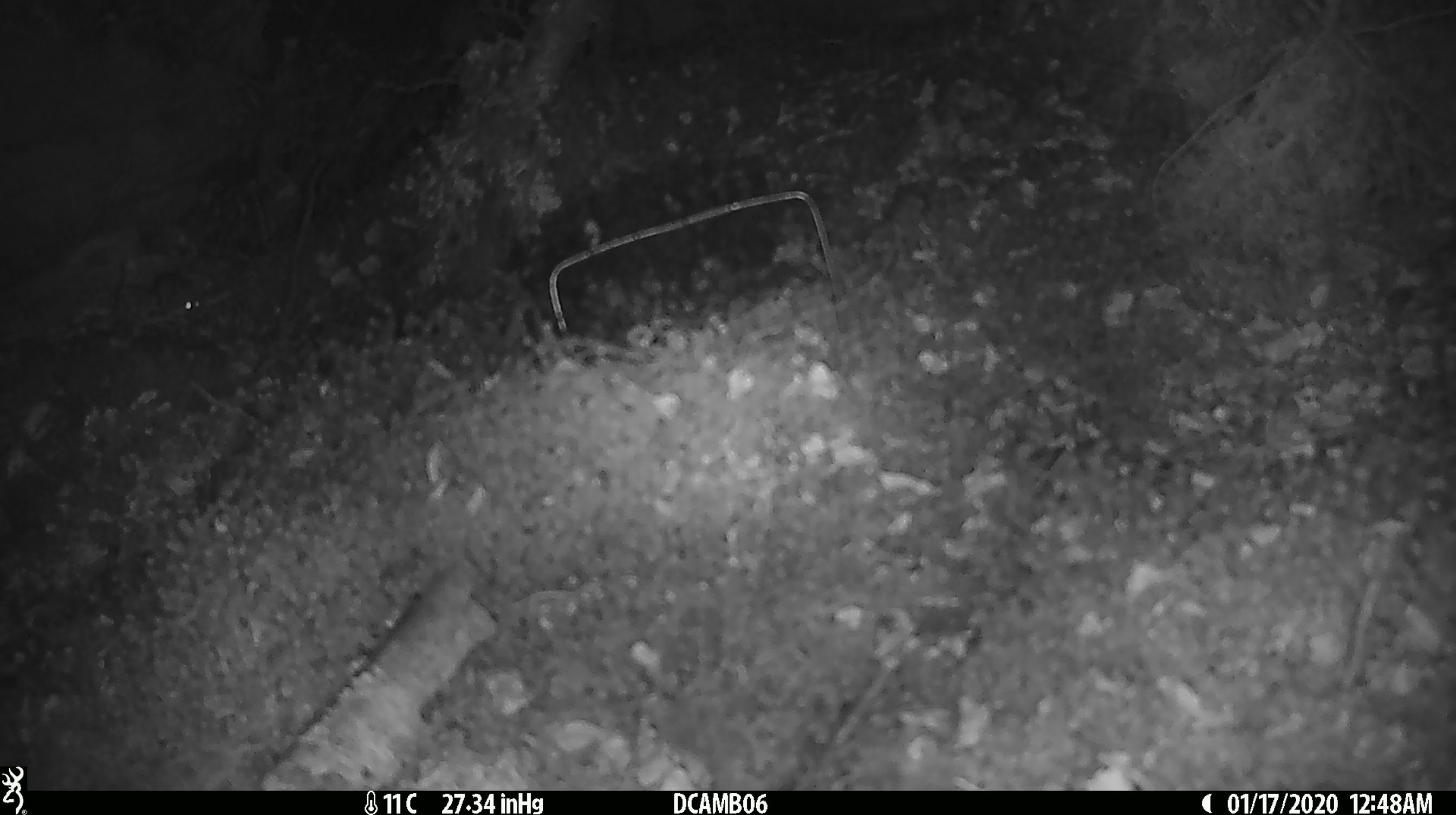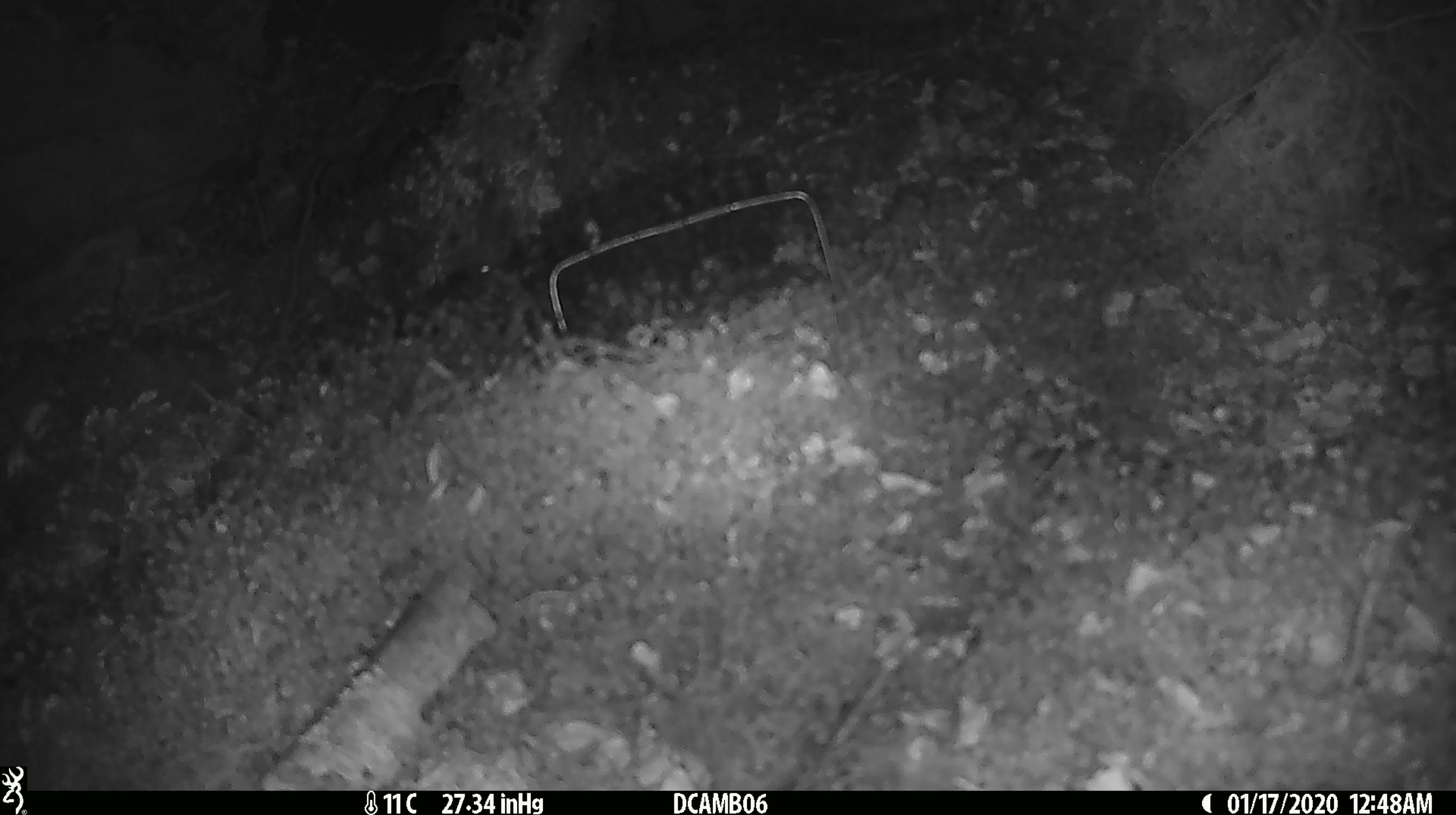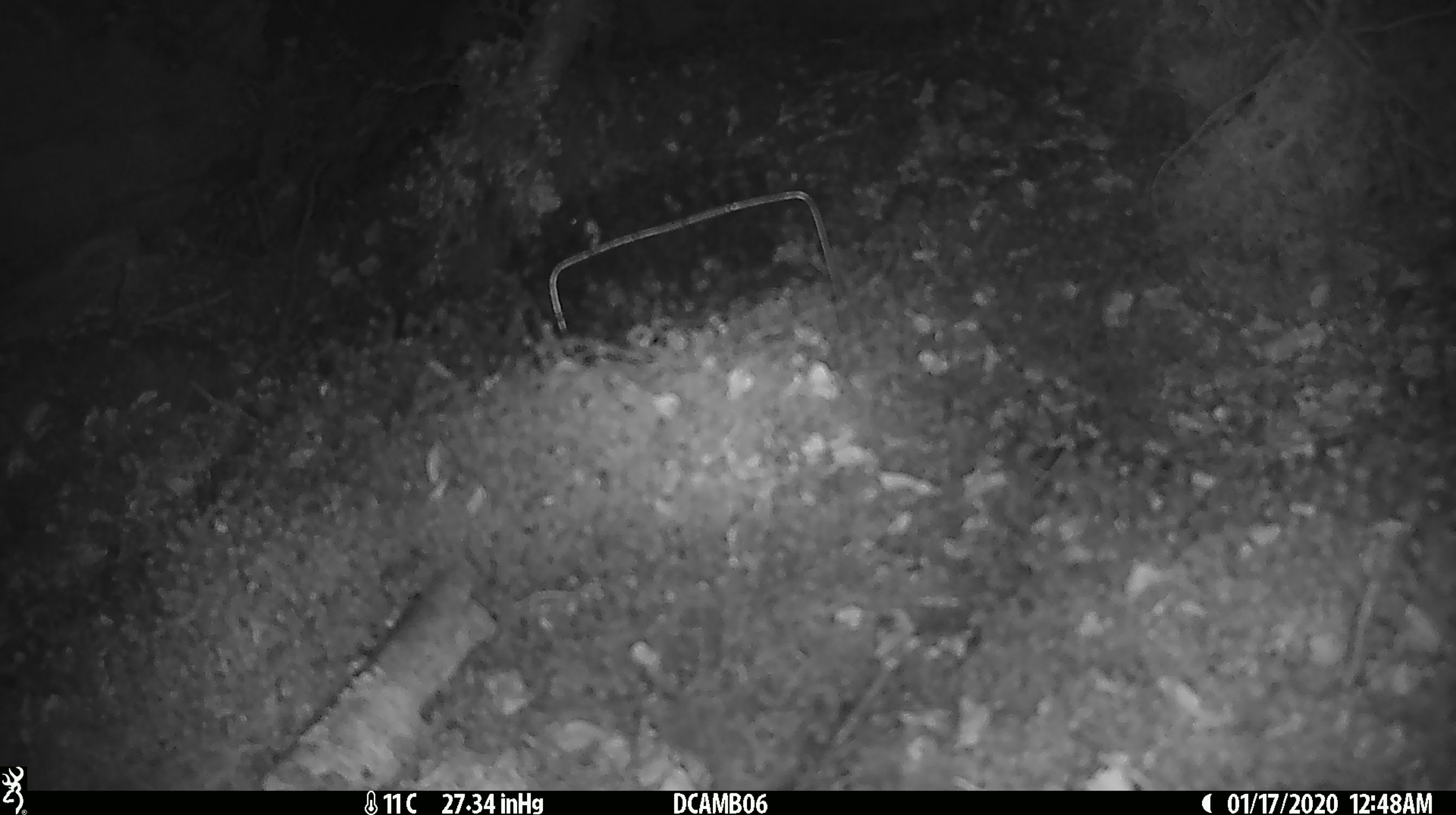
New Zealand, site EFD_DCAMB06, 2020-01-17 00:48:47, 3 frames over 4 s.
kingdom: Animalia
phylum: Chordata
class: Mammalia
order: Rodentia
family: Muridae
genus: Mus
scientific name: Mus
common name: mouse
Mouse (Mus).